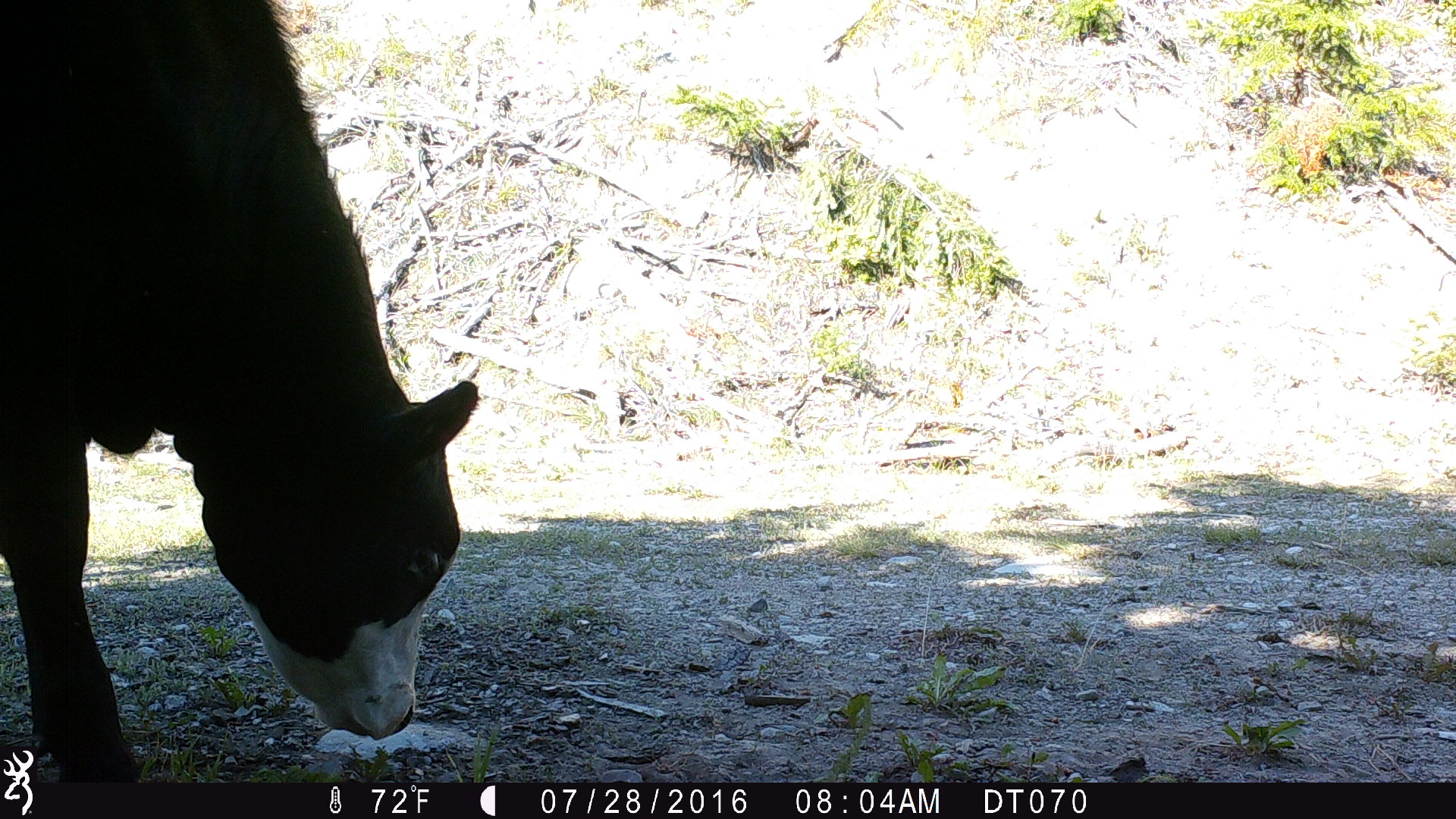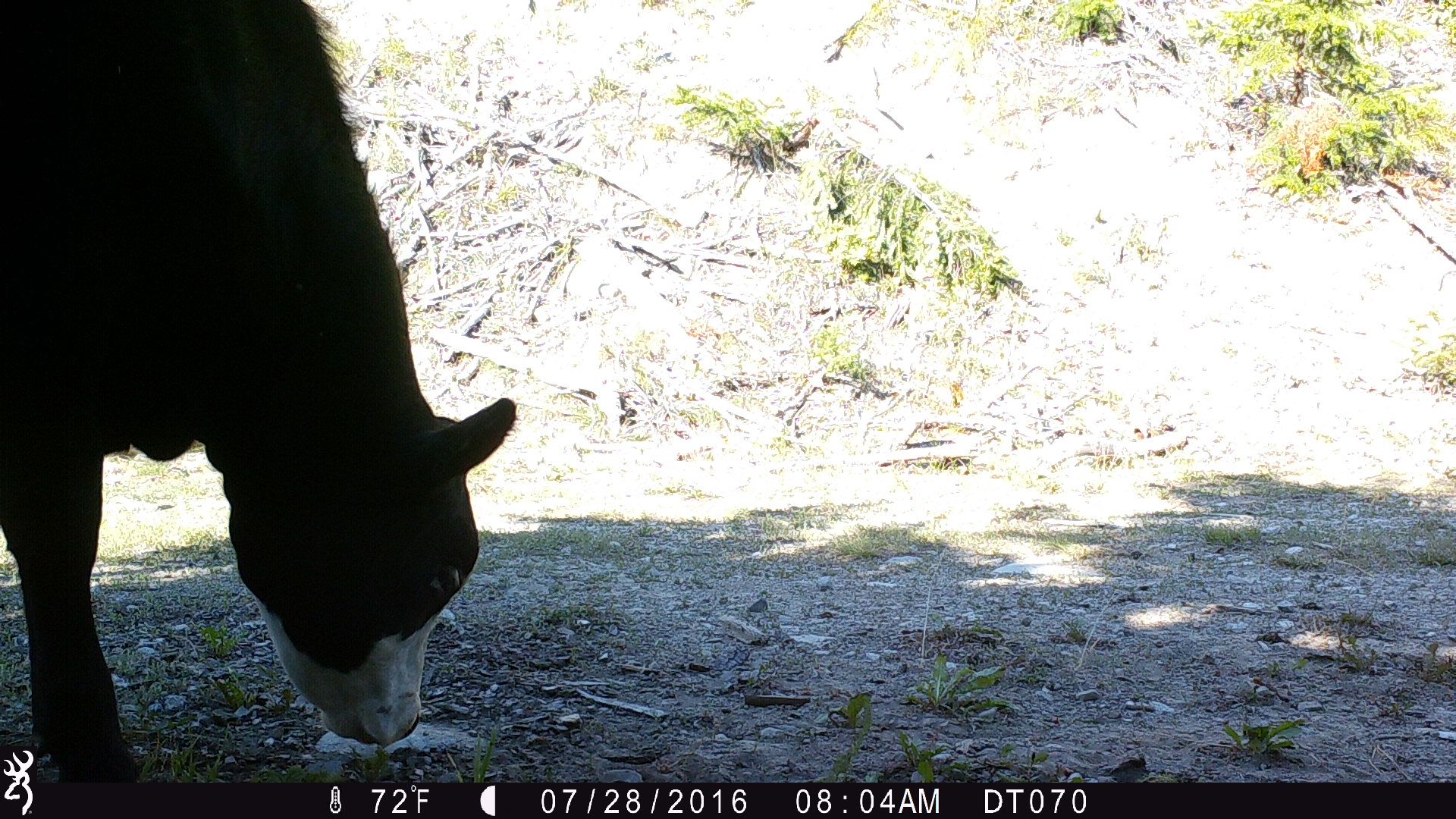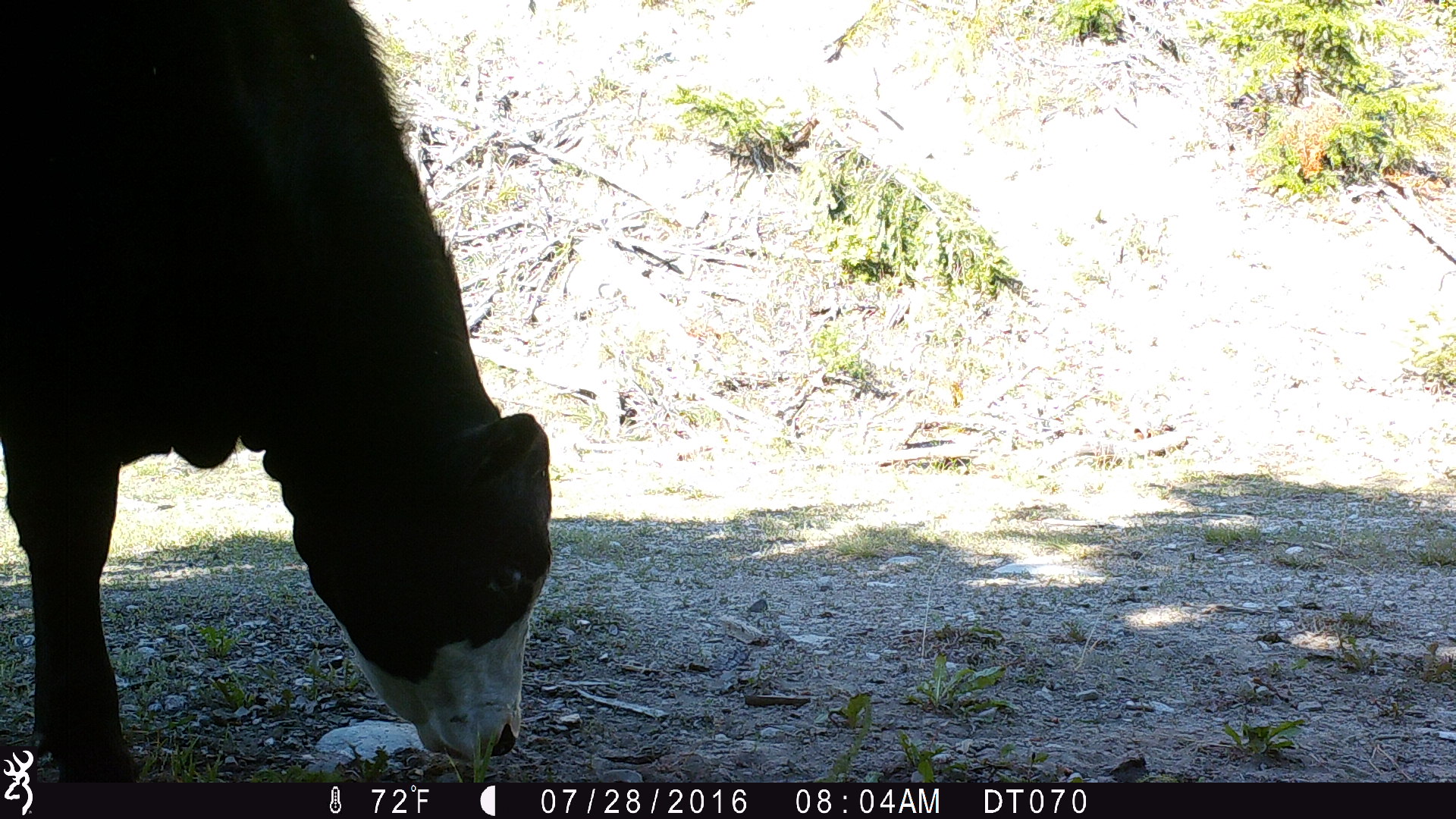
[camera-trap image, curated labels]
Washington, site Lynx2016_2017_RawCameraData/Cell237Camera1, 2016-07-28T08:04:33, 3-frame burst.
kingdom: Animalia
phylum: Chordata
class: Mammalia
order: Artiodactyla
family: Bovidae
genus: Bos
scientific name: Bos taurus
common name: domestic cattle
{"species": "domestic cattle (Bos taurus)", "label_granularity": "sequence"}